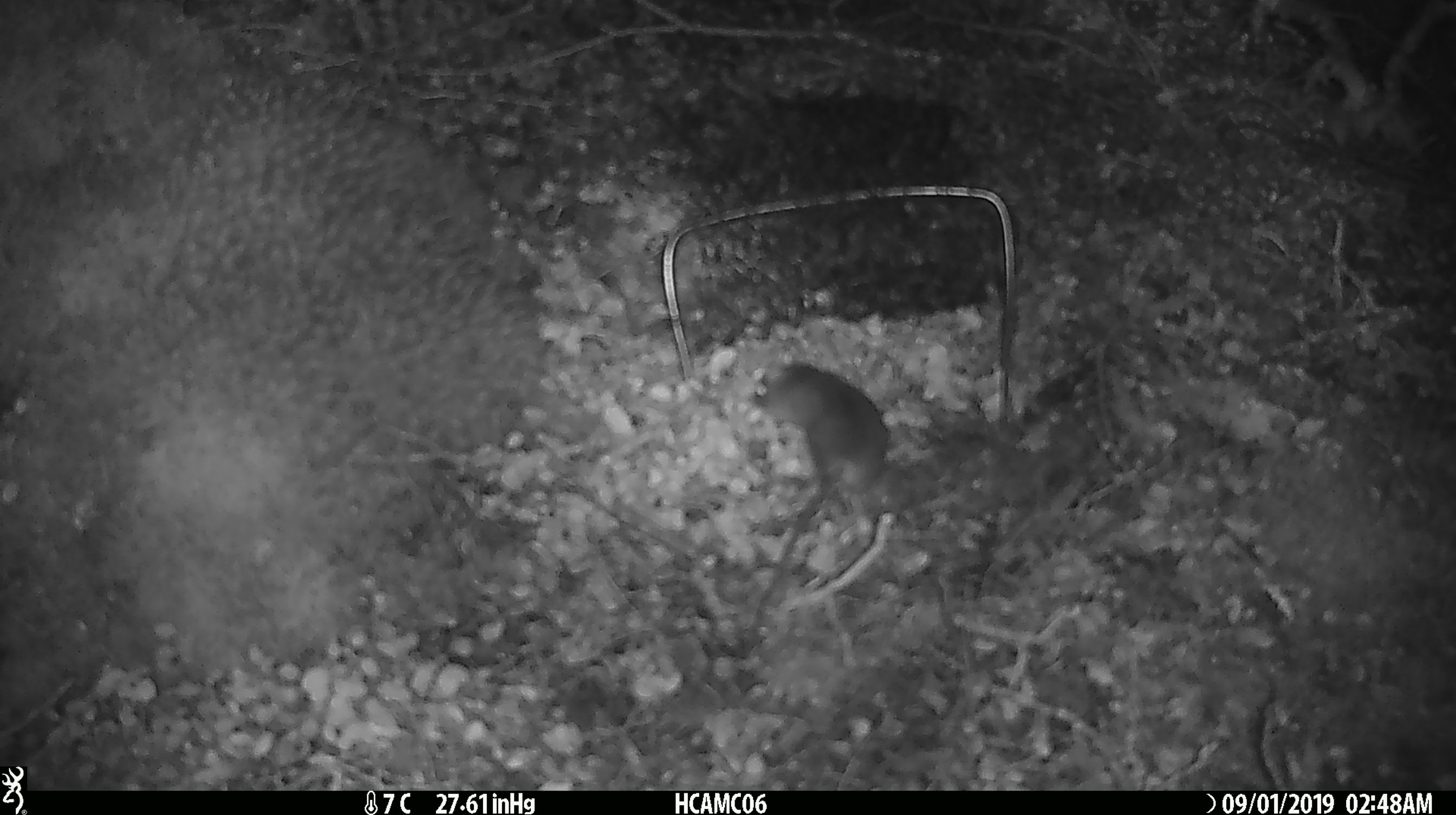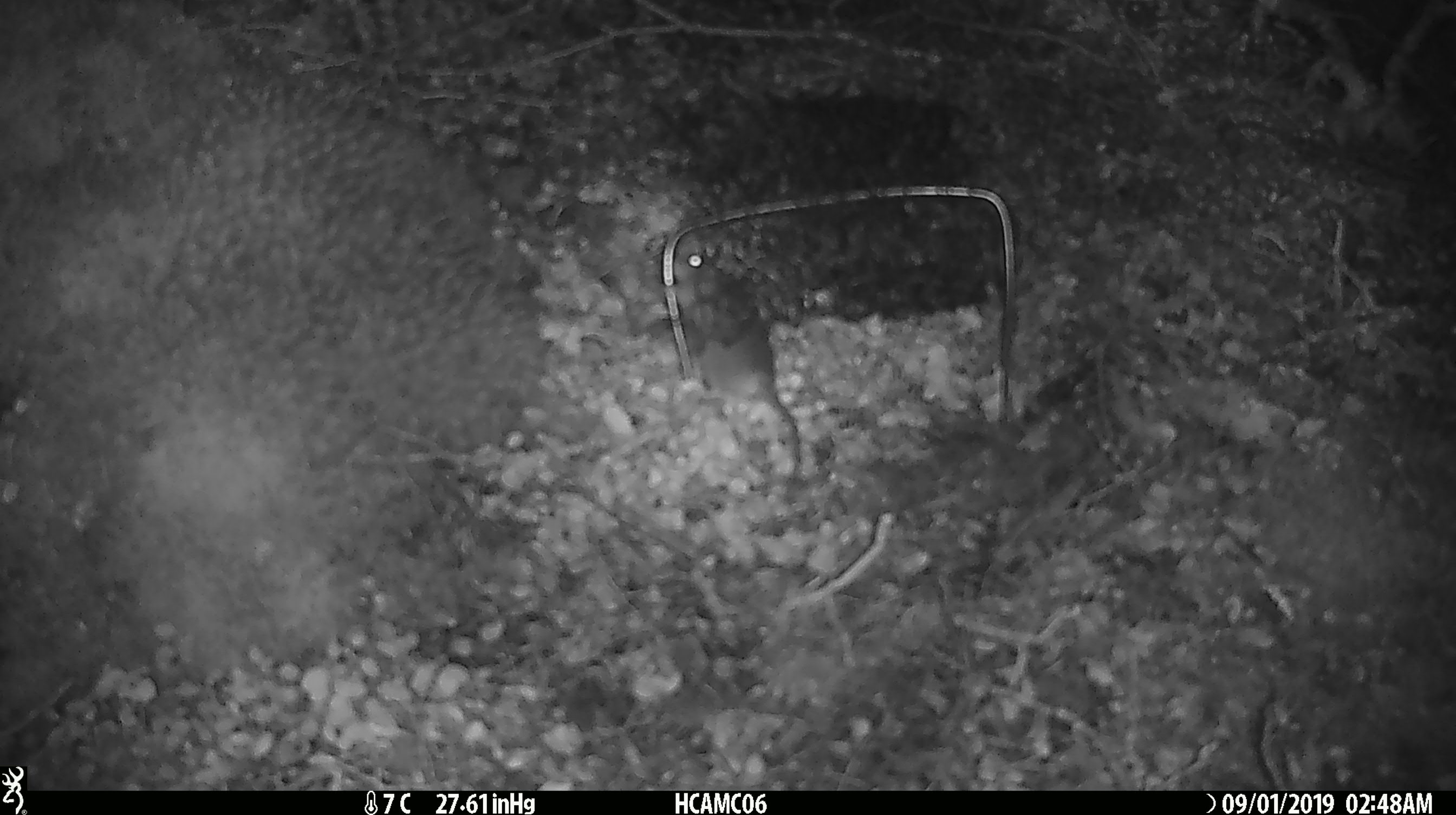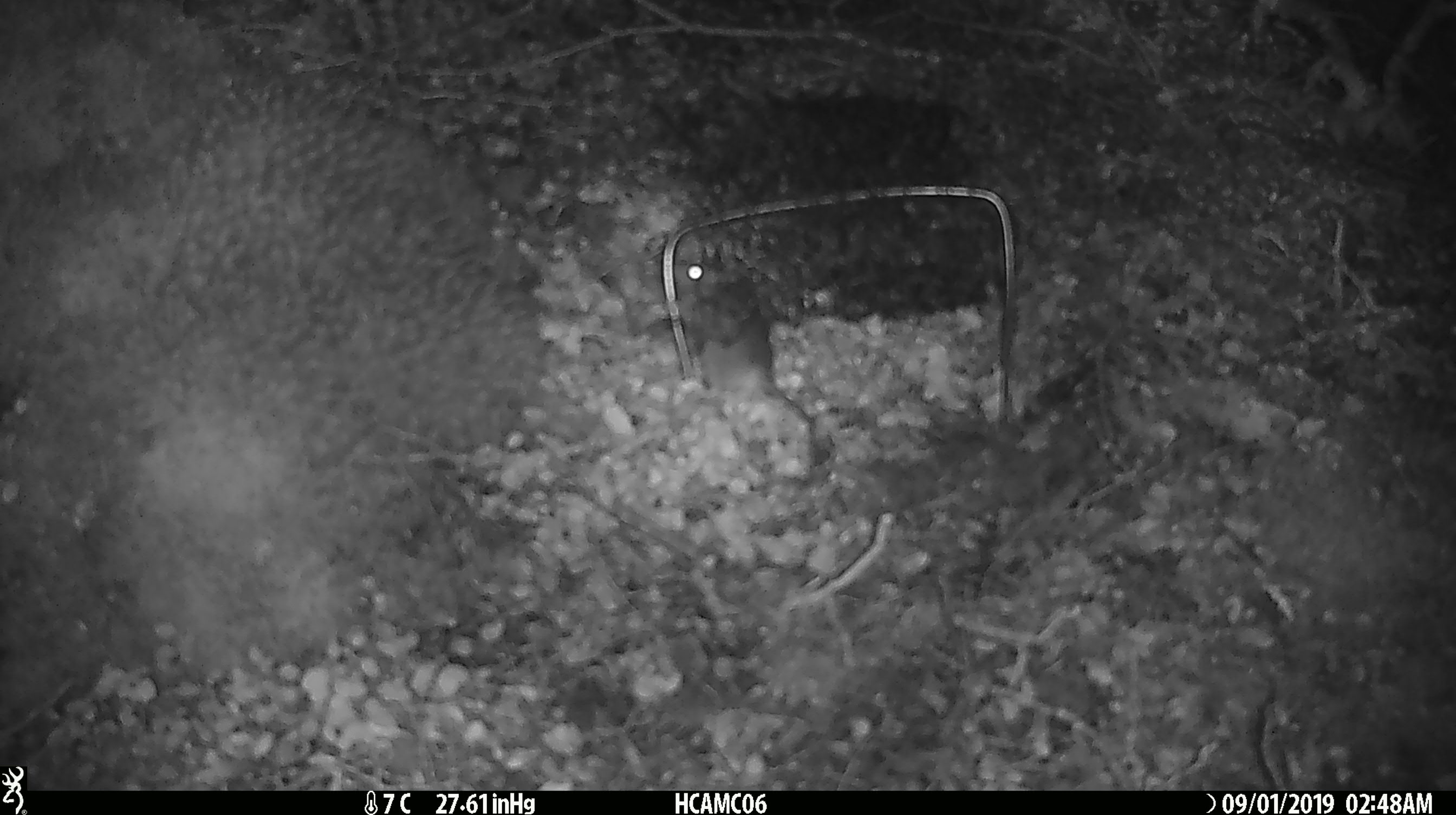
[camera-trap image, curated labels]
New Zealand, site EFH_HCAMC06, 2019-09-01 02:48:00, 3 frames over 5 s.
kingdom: Animalia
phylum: Chordata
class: Mammalia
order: Rodentia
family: Muridae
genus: Mus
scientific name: Mus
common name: mouse